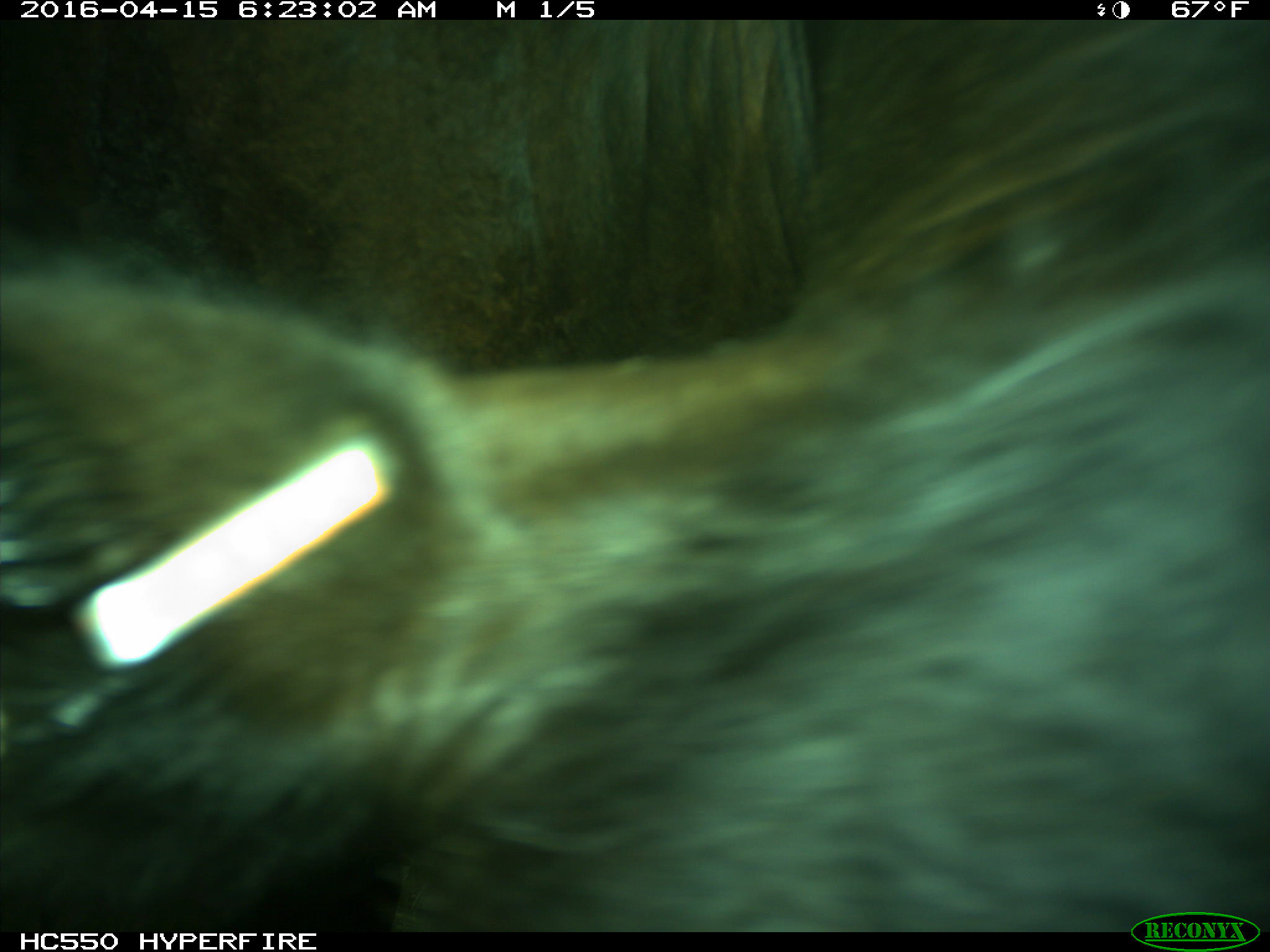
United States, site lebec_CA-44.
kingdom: Animalia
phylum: Chordata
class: Mammalia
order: Artiodactyla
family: Bovidae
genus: Bos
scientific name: Bos taurus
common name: domestic cow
Bos taurus (domestic cow).